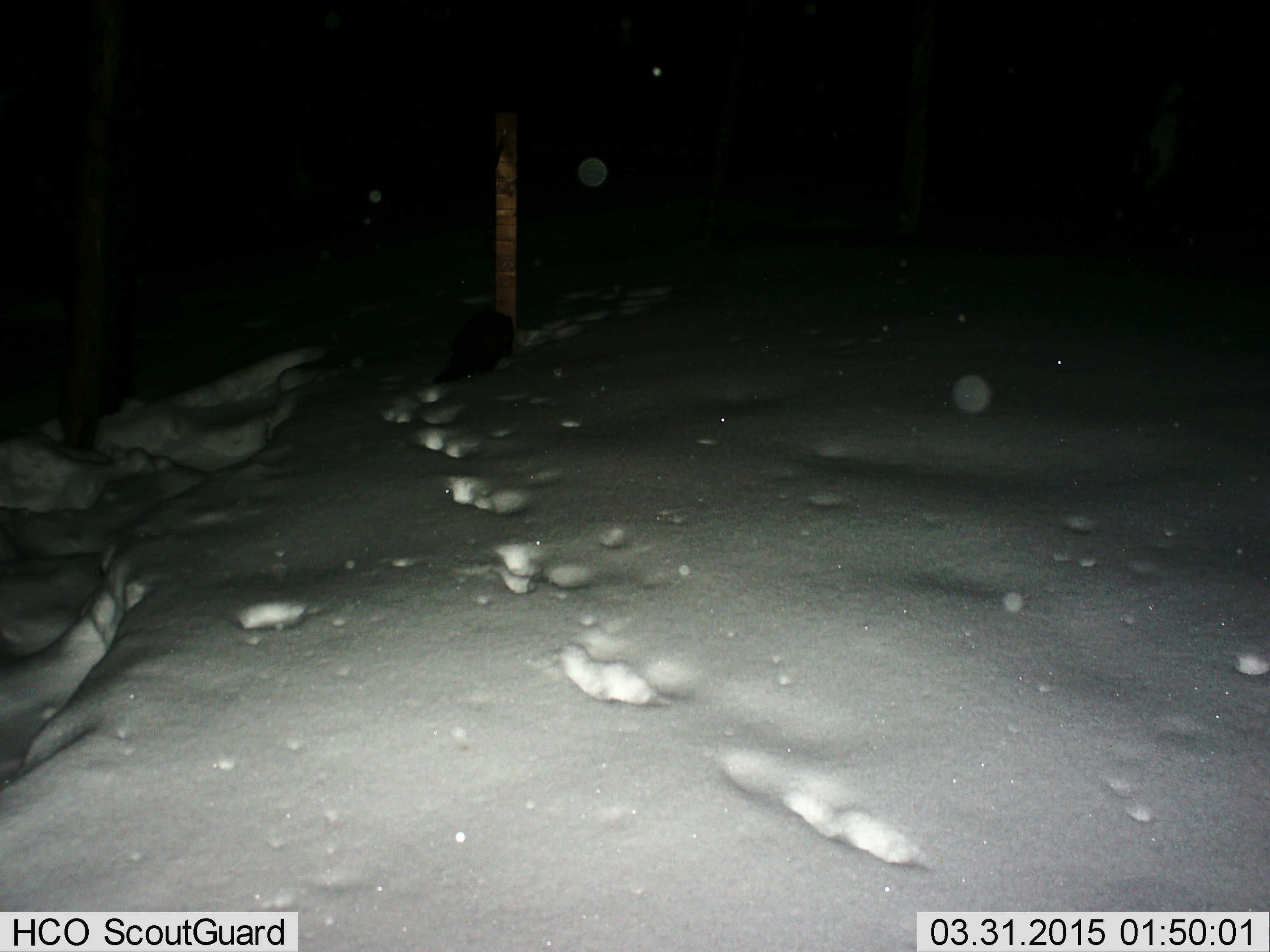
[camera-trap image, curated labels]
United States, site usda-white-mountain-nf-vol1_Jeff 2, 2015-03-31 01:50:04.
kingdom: Animalia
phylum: Chordata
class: Mammalia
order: Carnivora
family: Mustelidae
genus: Martes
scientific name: Martes americana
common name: american marten